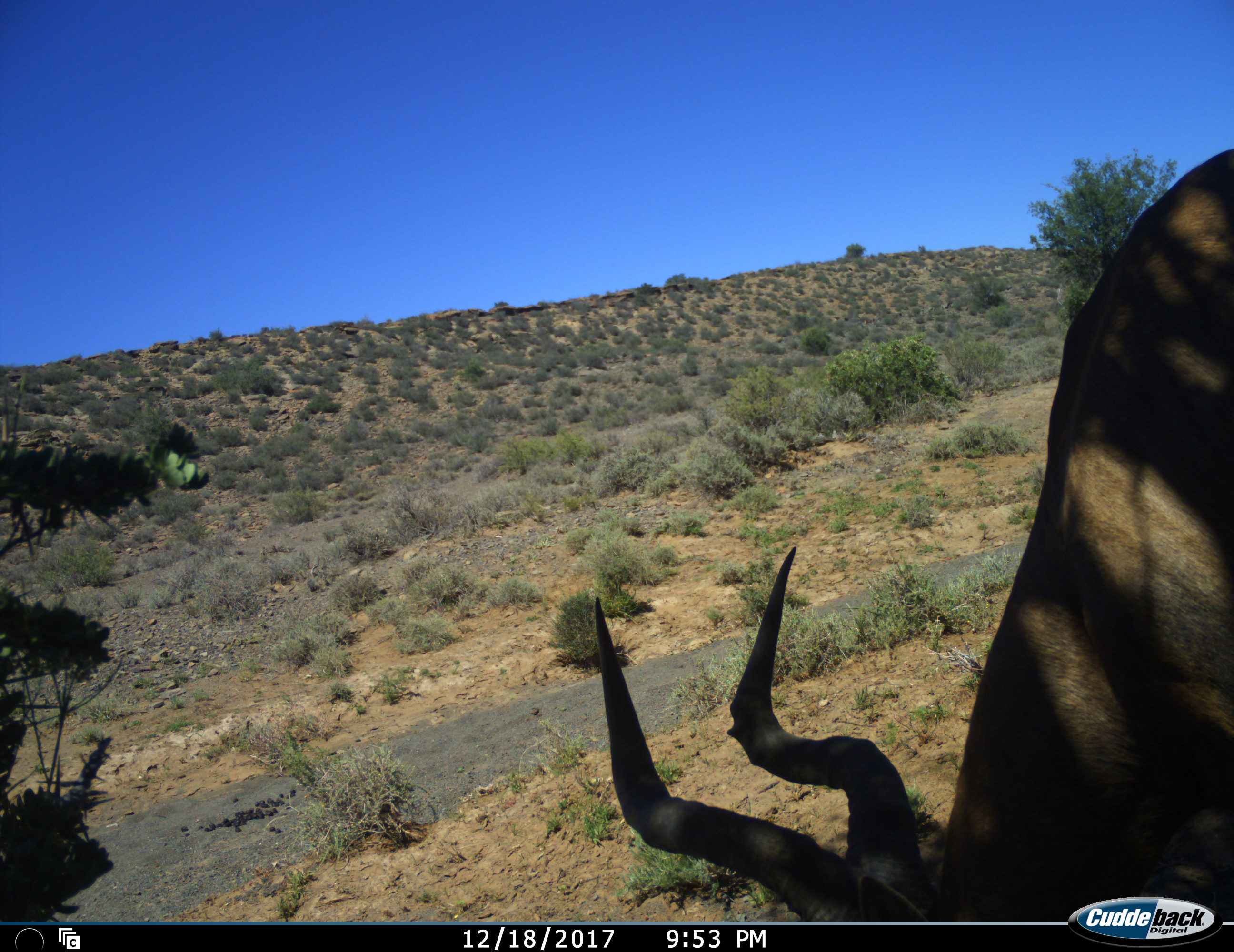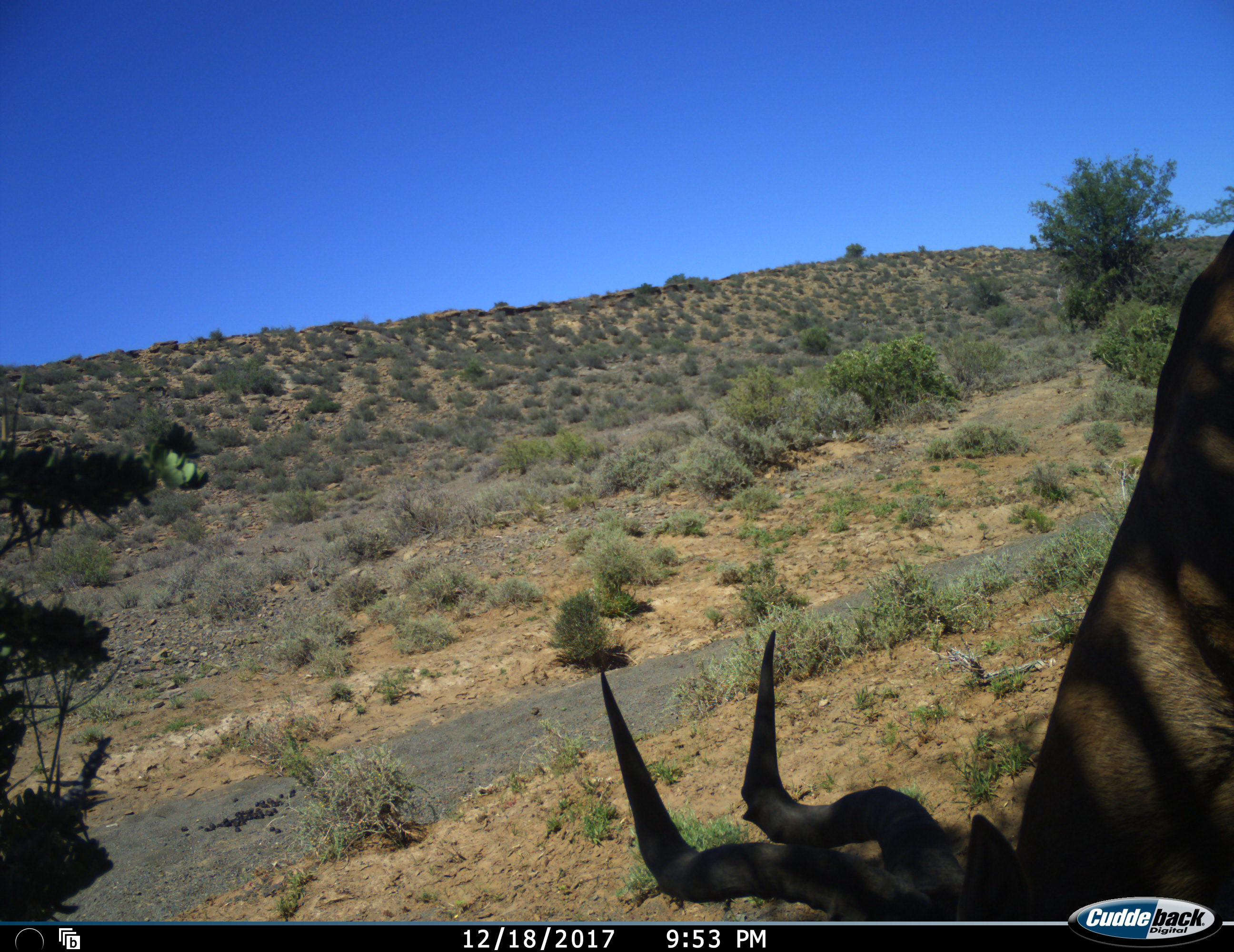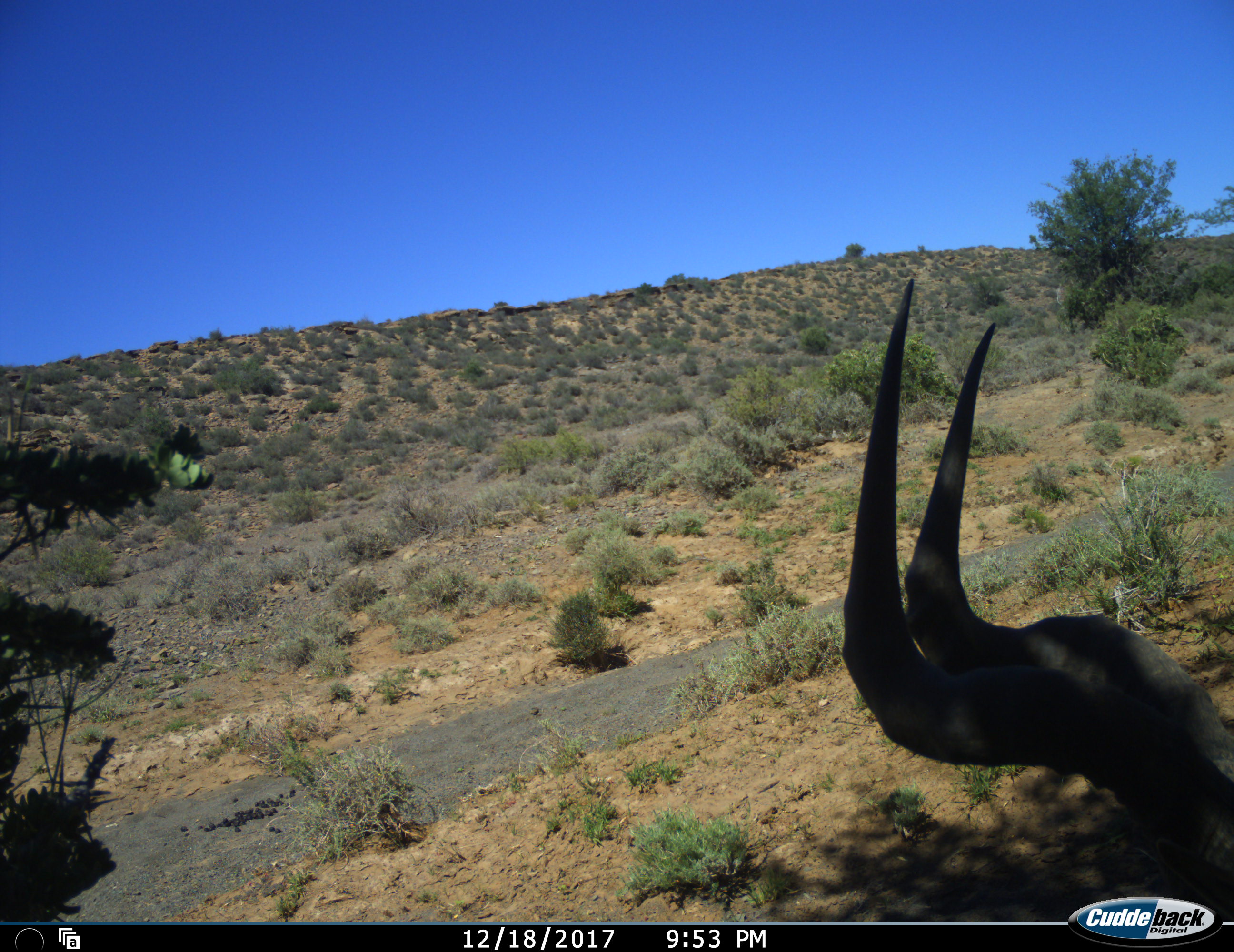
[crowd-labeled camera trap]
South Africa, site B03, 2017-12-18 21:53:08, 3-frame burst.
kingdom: Animalia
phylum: Chordata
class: Mammalia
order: Artiodactyla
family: Bovidae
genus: Alcelaphus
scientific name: Alcelaphus buselaphus caama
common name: red hartebeest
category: hartebeestred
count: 1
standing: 30%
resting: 10%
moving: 30%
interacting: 0%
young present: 0%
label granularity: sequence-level